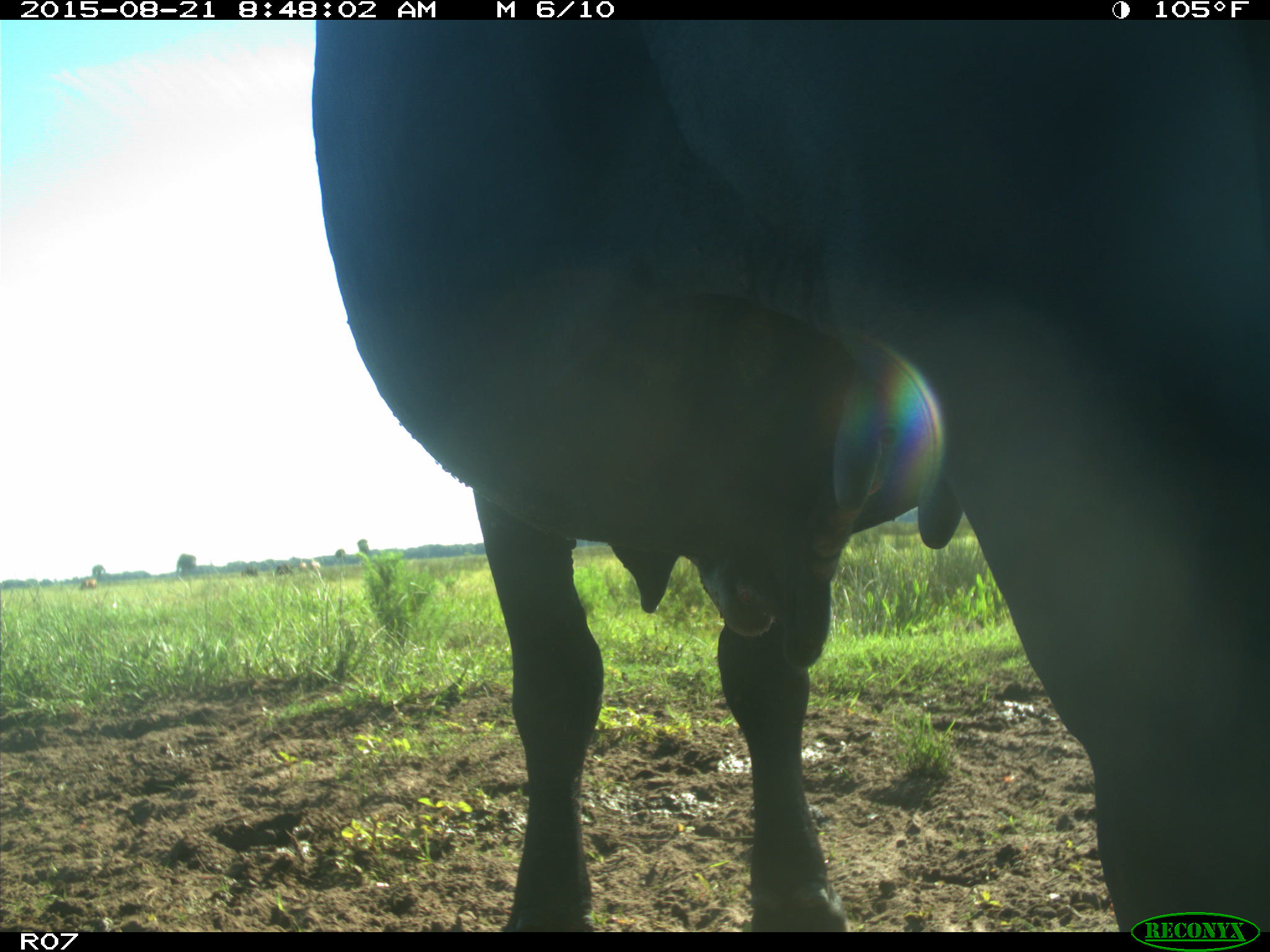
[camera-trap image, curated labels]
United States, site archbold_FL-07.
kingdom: Animalia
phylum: Chordata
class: Mammalia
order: Artiodactyla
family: Bovidae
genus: Bos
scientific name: Bos taurus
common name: domestic cow